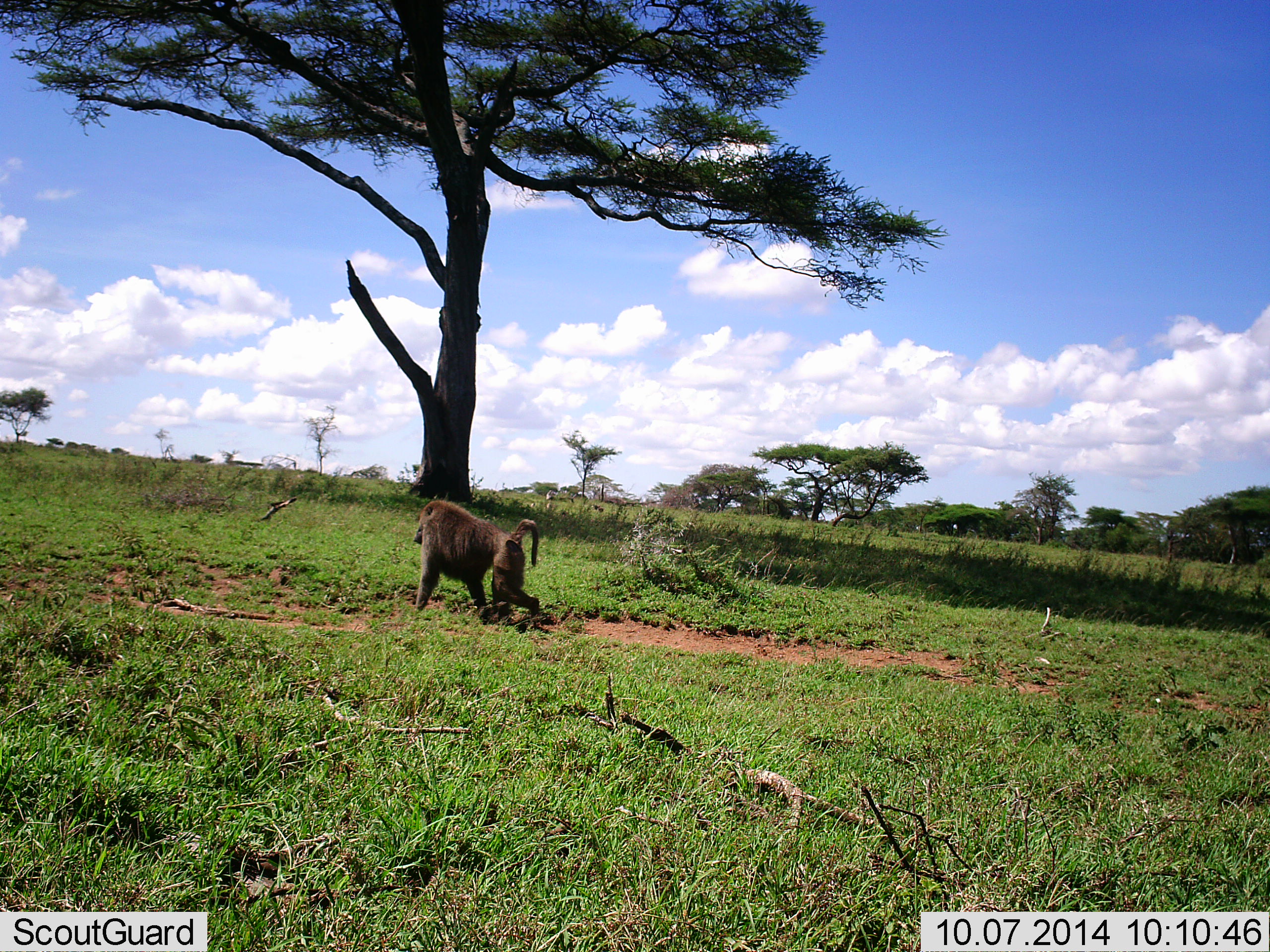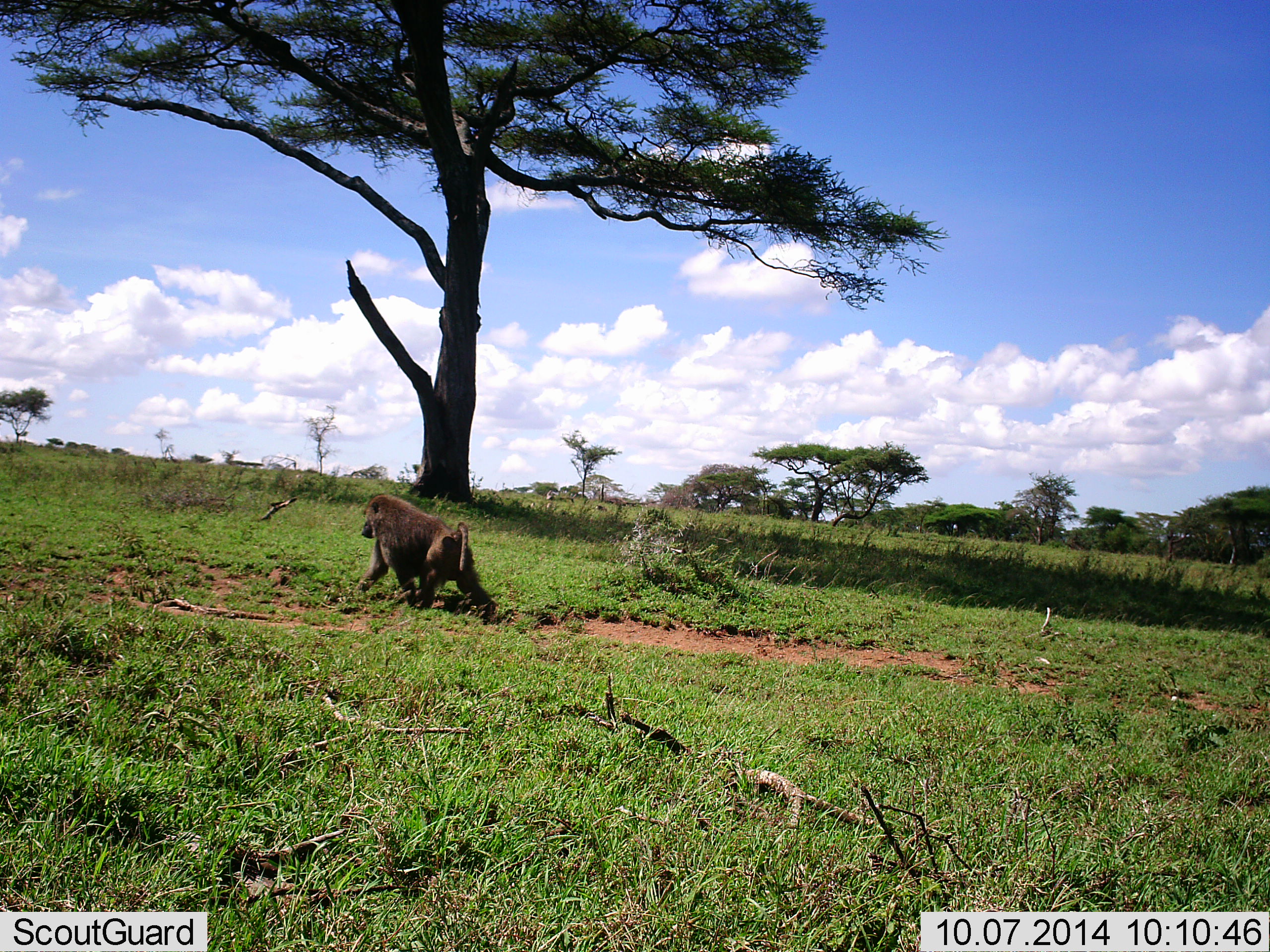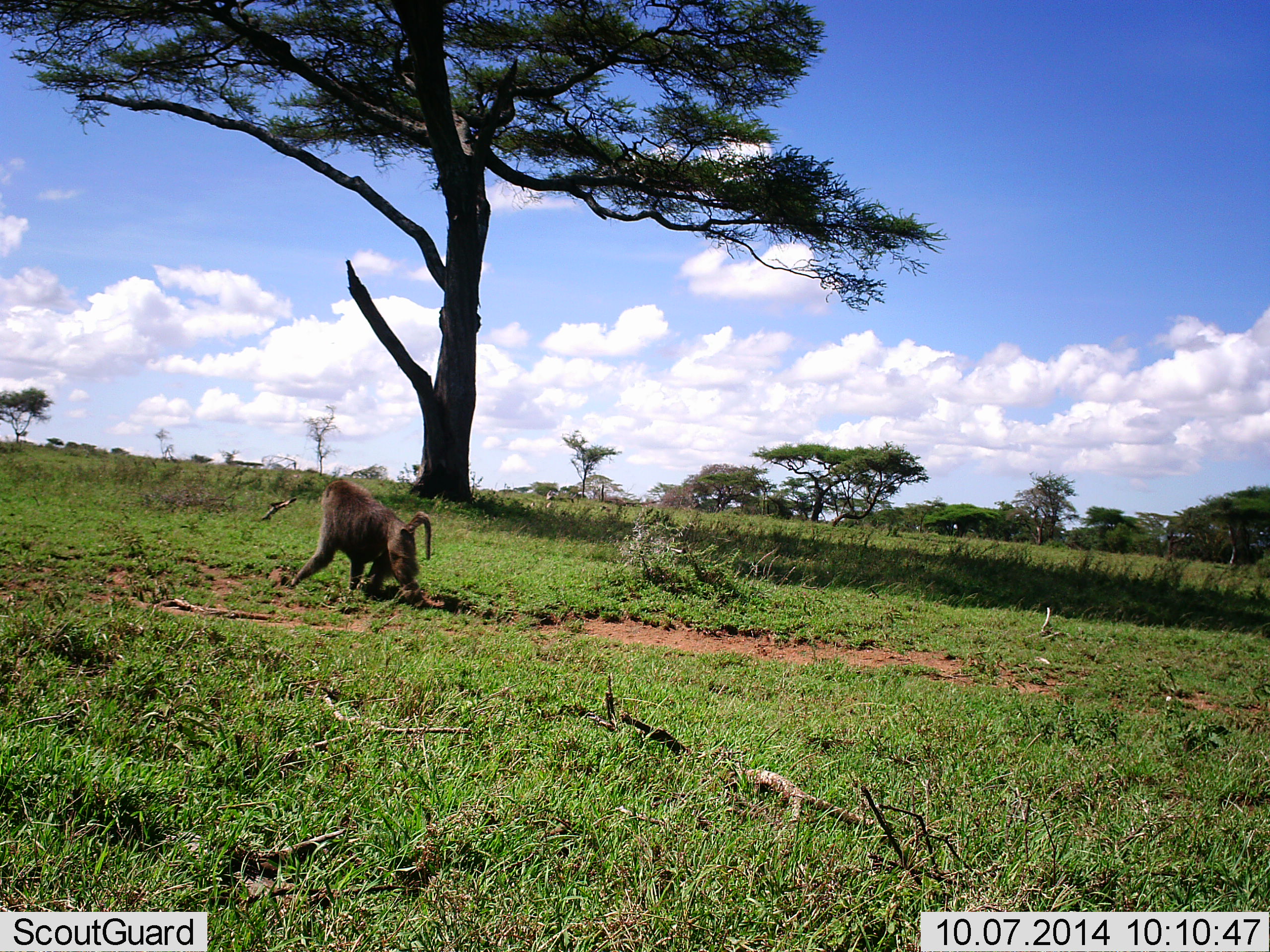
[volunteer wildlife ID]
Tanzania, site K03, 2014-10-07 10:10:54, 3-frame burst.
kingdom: Animalia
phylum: Chordata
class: Mammalia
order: Primates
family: Cercopithecidae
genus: Papio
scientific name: Papio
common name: baboon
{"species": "baboon (Papio)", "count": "1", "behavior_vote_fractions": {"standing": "0%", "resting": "0%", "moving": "100%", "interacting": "0%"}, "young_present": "0%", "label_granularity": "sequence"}